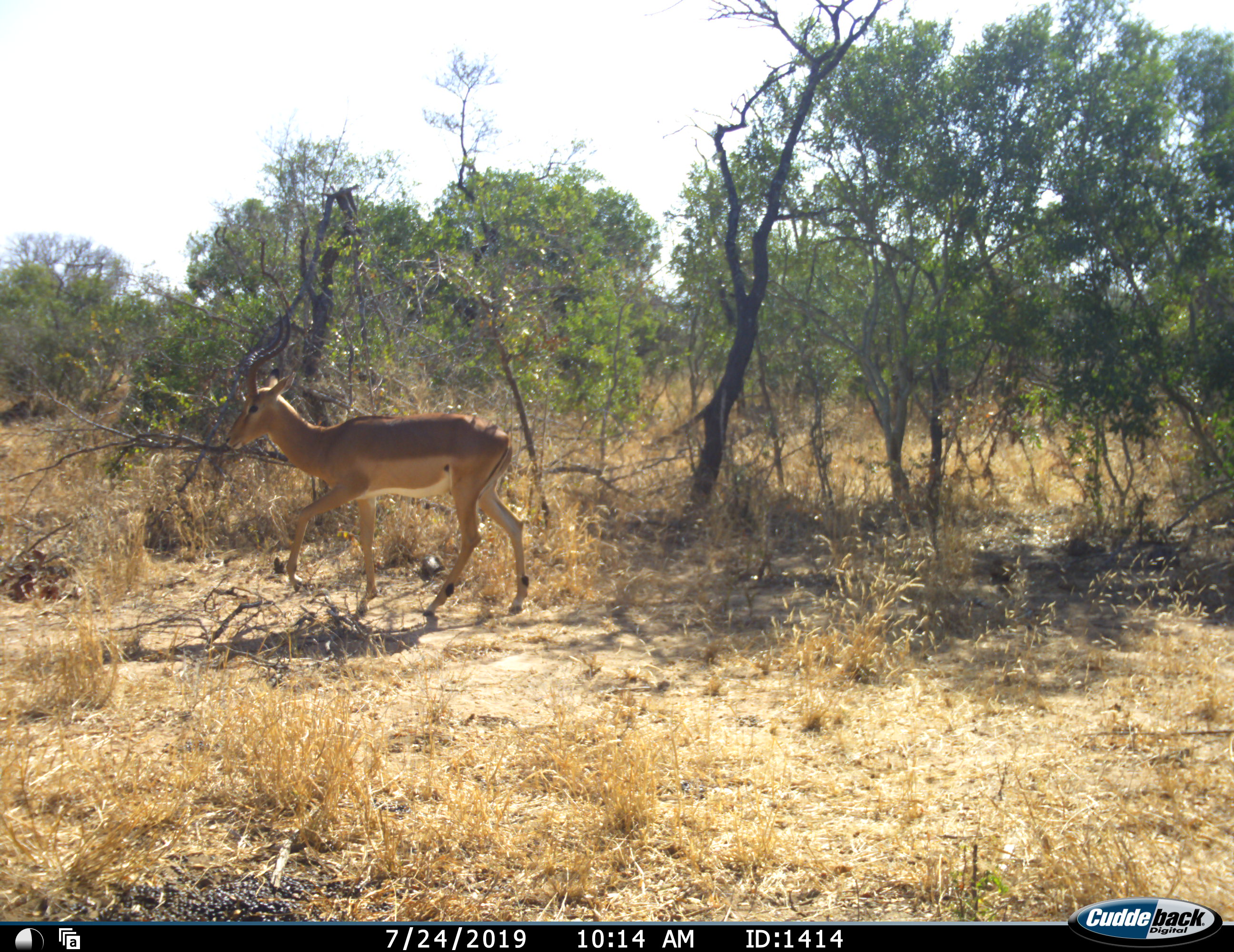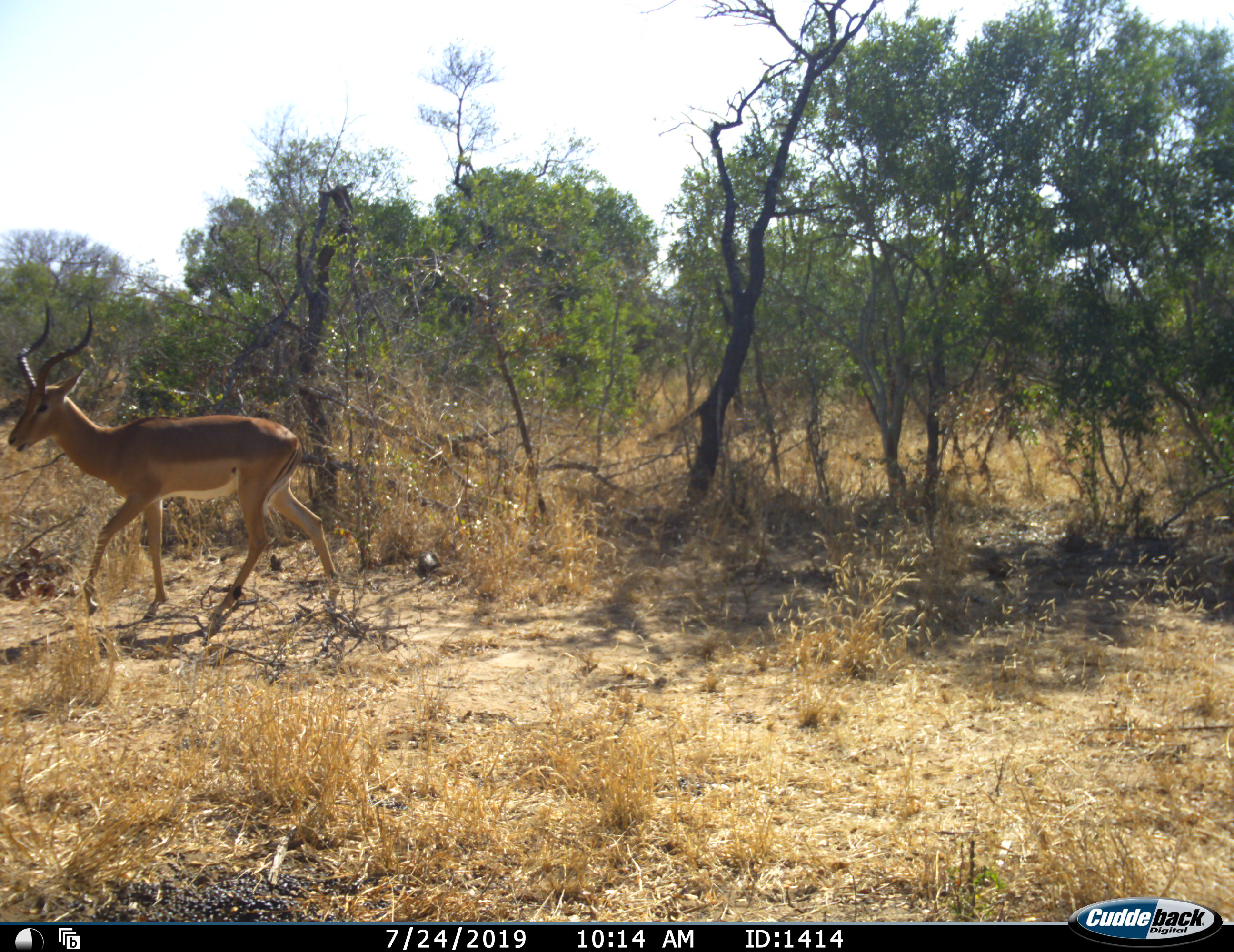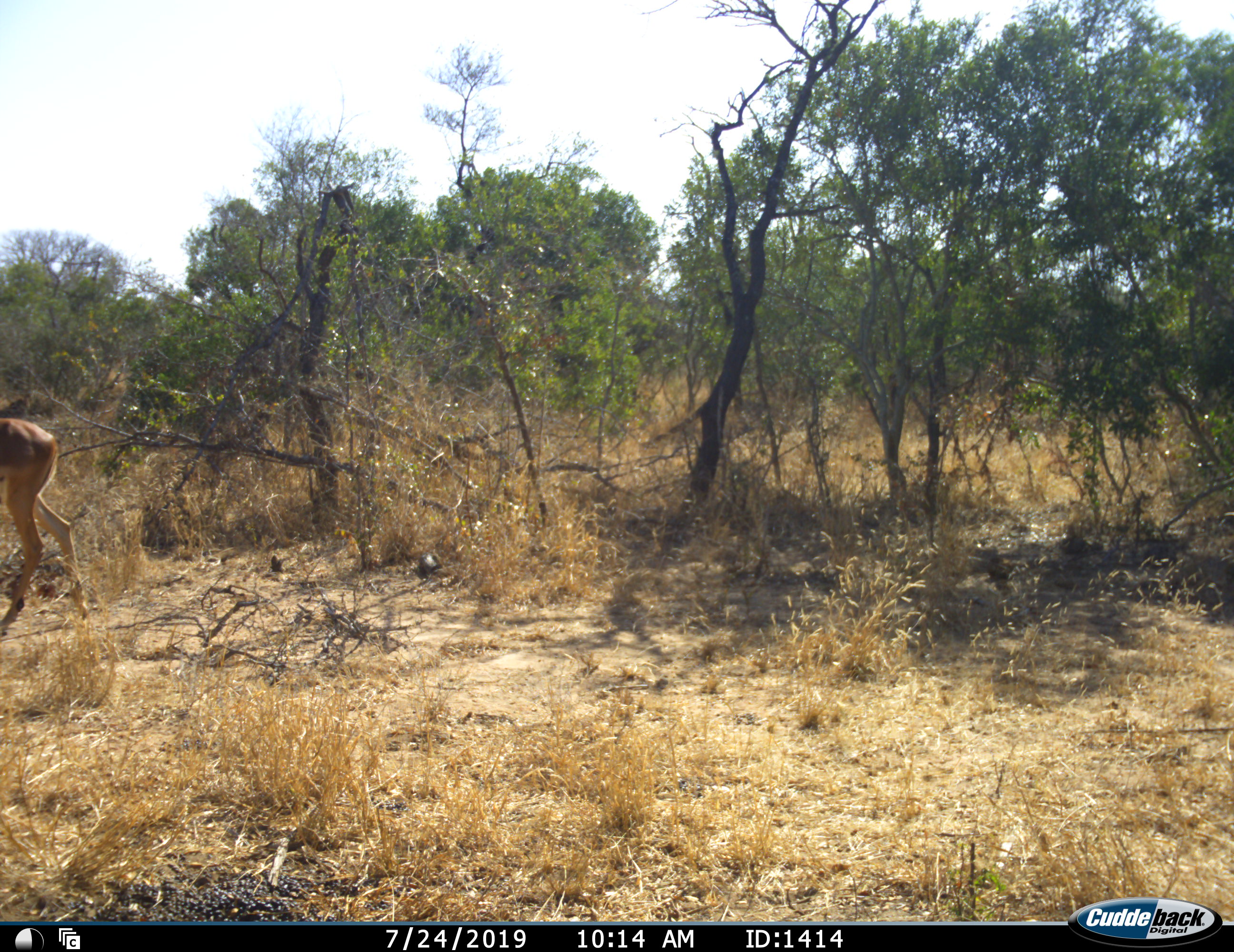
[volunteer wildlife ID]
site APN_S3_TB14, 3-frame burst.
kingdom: Animalia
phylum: Chordata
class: Mammalia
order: Artiodactyla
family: Bovidae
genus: Aepyceros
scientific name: Aepyceros melampus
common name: impala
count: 1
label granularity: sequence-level